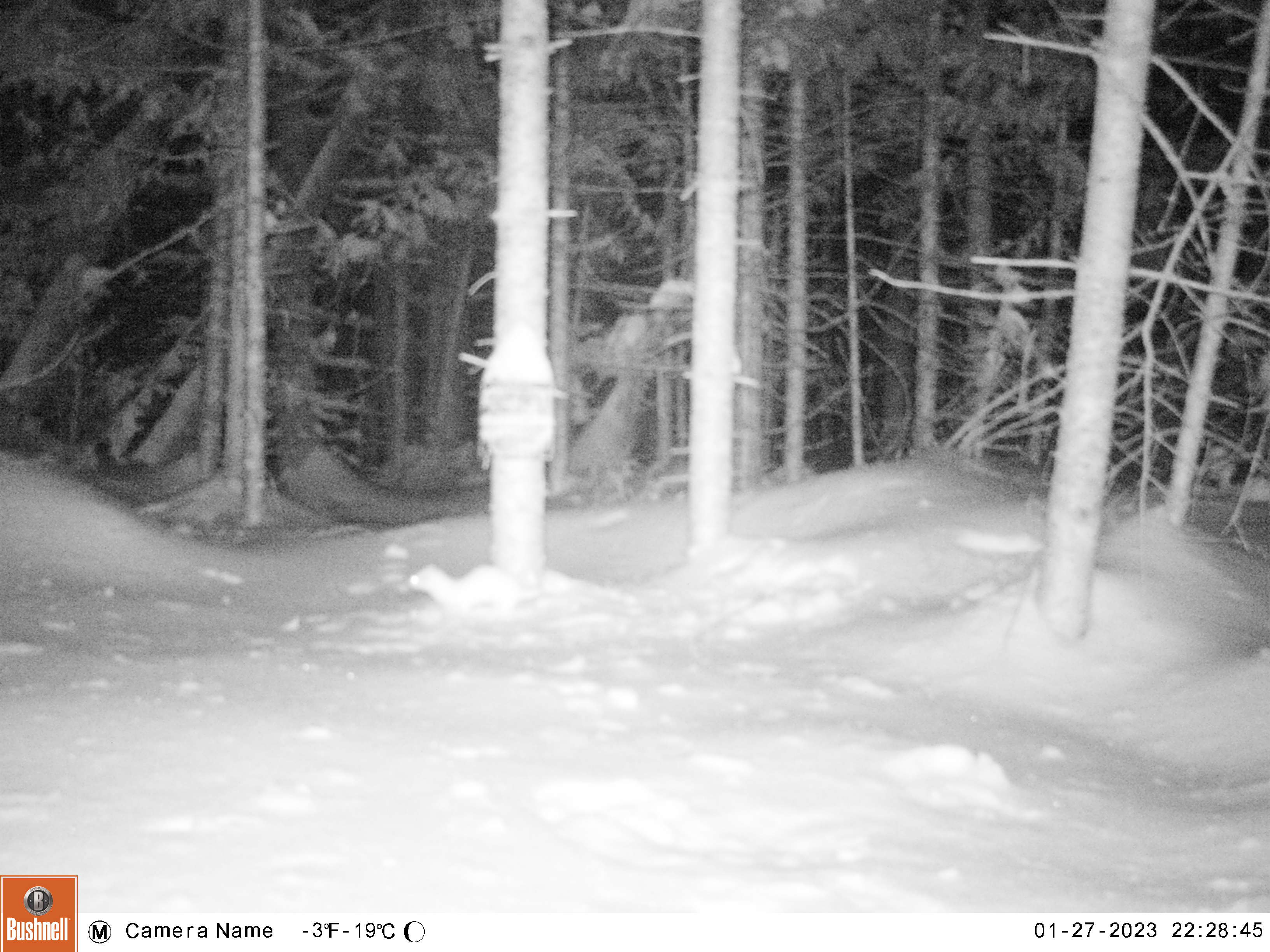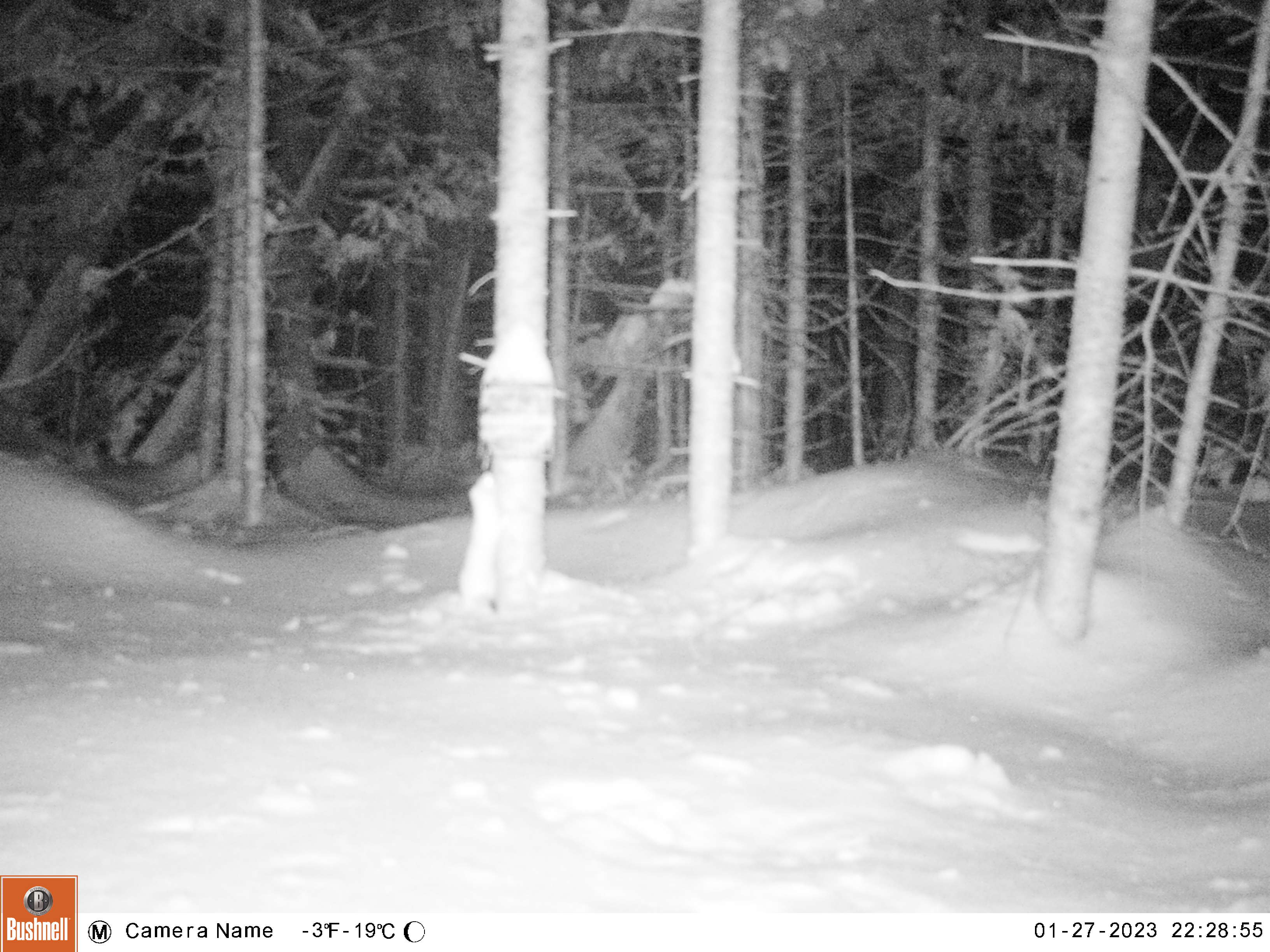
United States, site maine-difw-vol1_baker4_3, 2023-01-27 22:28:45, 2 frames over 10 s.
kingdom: Animalia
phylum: Chordata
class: Mammalia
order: Carnivora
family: Mustelidae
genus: Mustela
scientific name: Mustela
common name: weasel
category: weasel sp.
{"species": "weasel sp. (weasel) (Mustela)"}